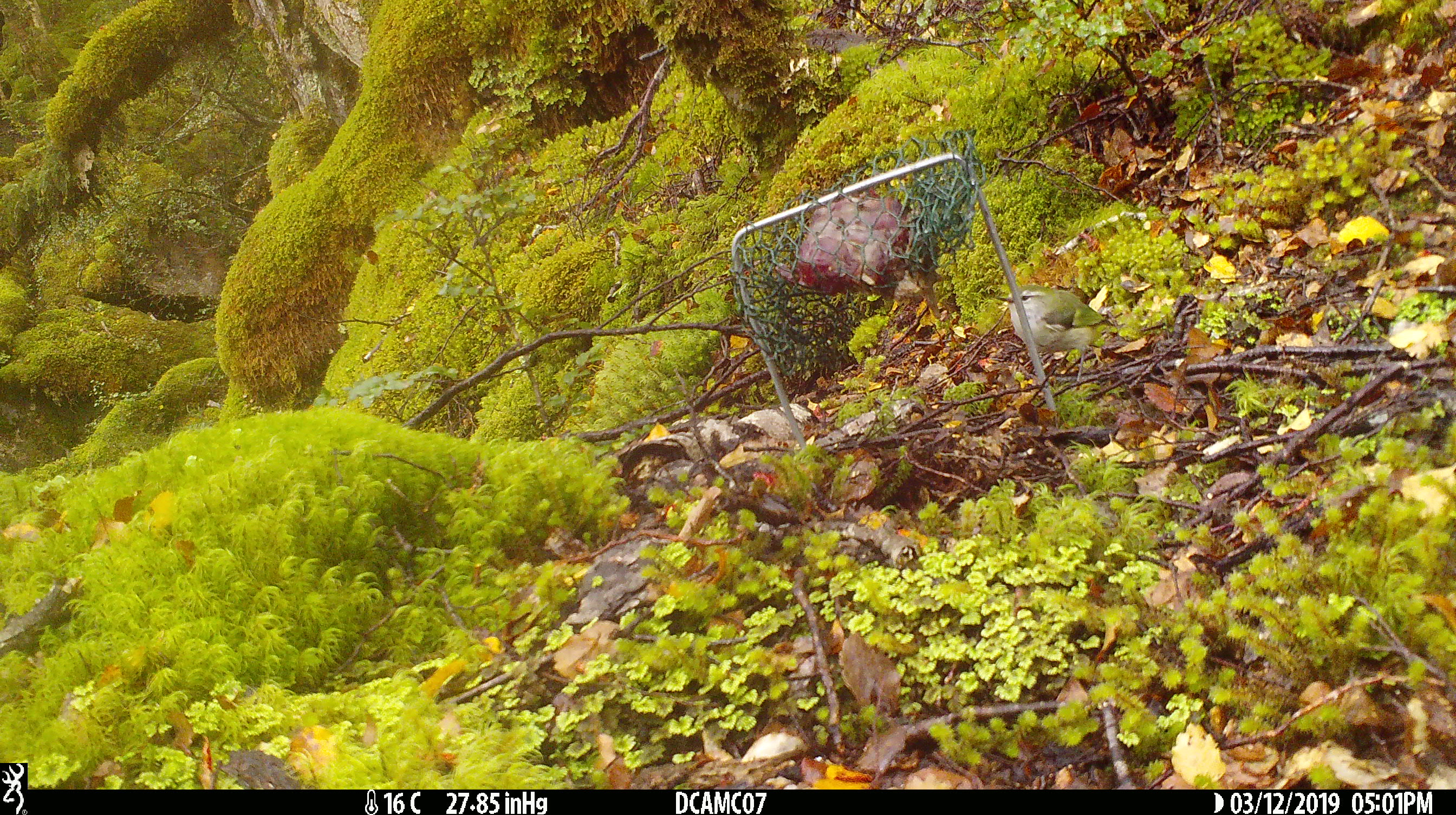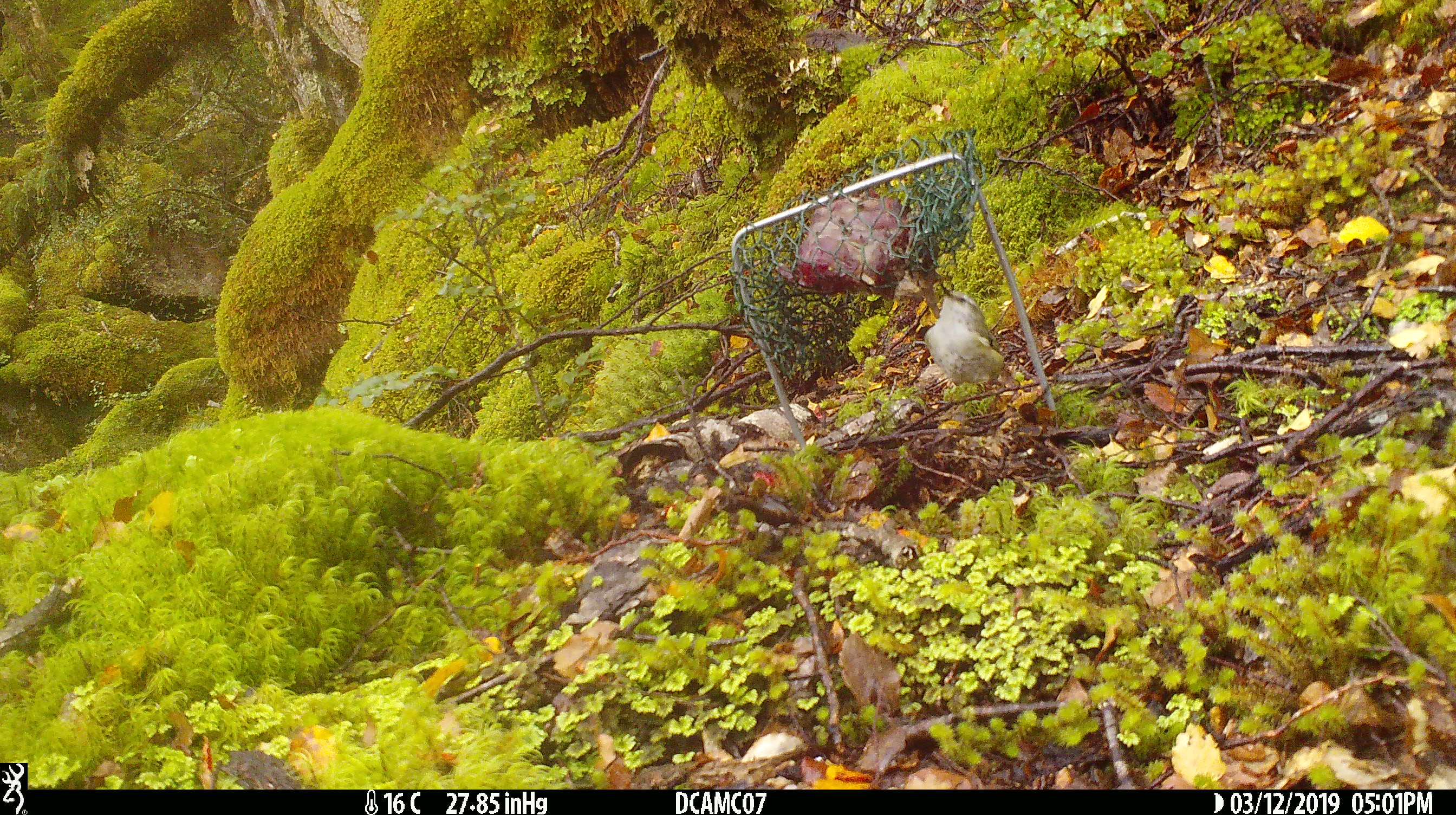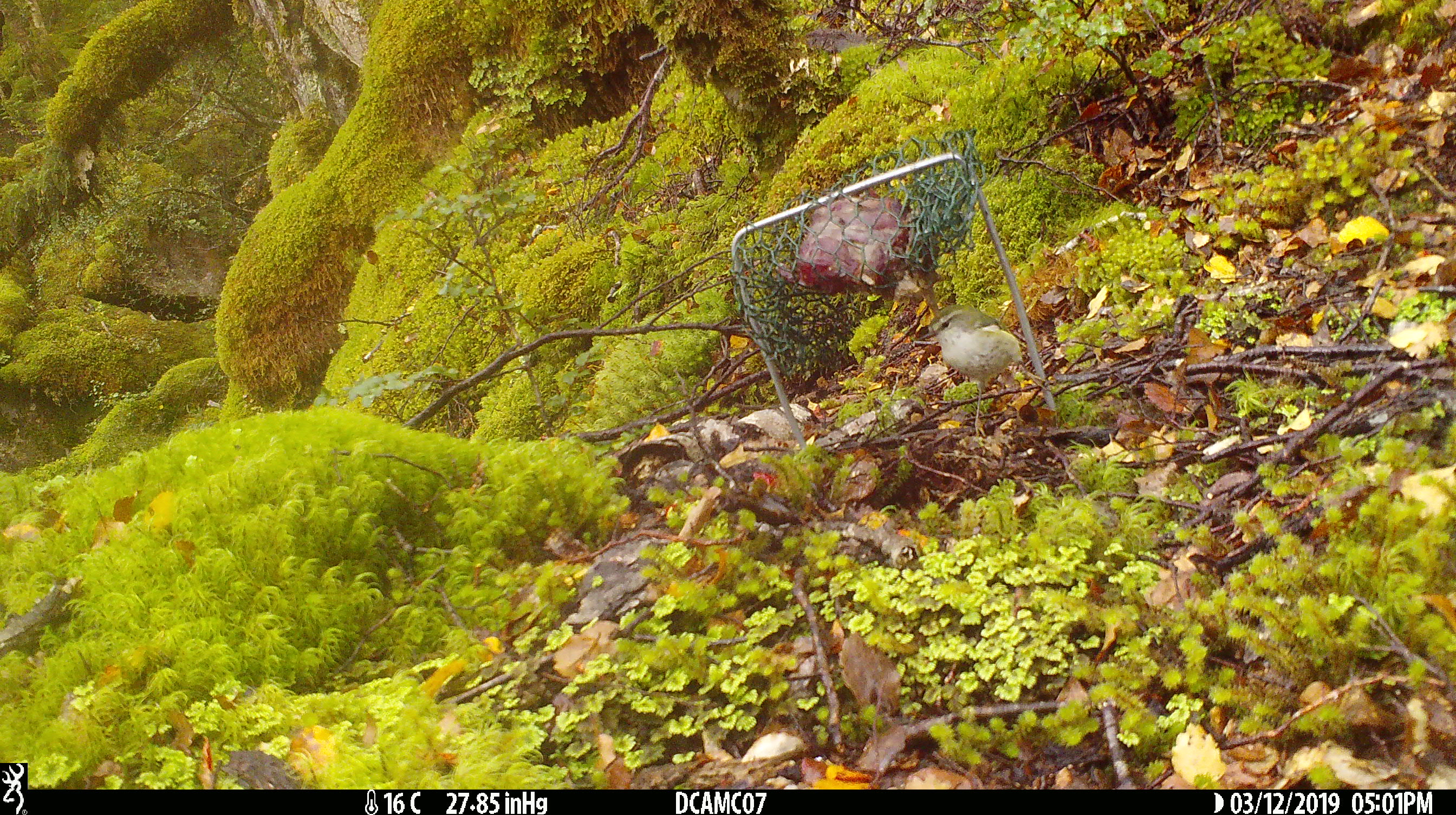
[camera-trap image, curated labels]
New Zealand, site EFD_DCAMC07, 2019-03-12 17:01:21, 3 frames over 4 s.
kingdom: Animalia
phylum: Chordata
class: Aves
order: Passeriformes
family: Acanthisittidae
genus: Acanthisitta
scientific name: Acanthisitta chloris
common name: rifleman